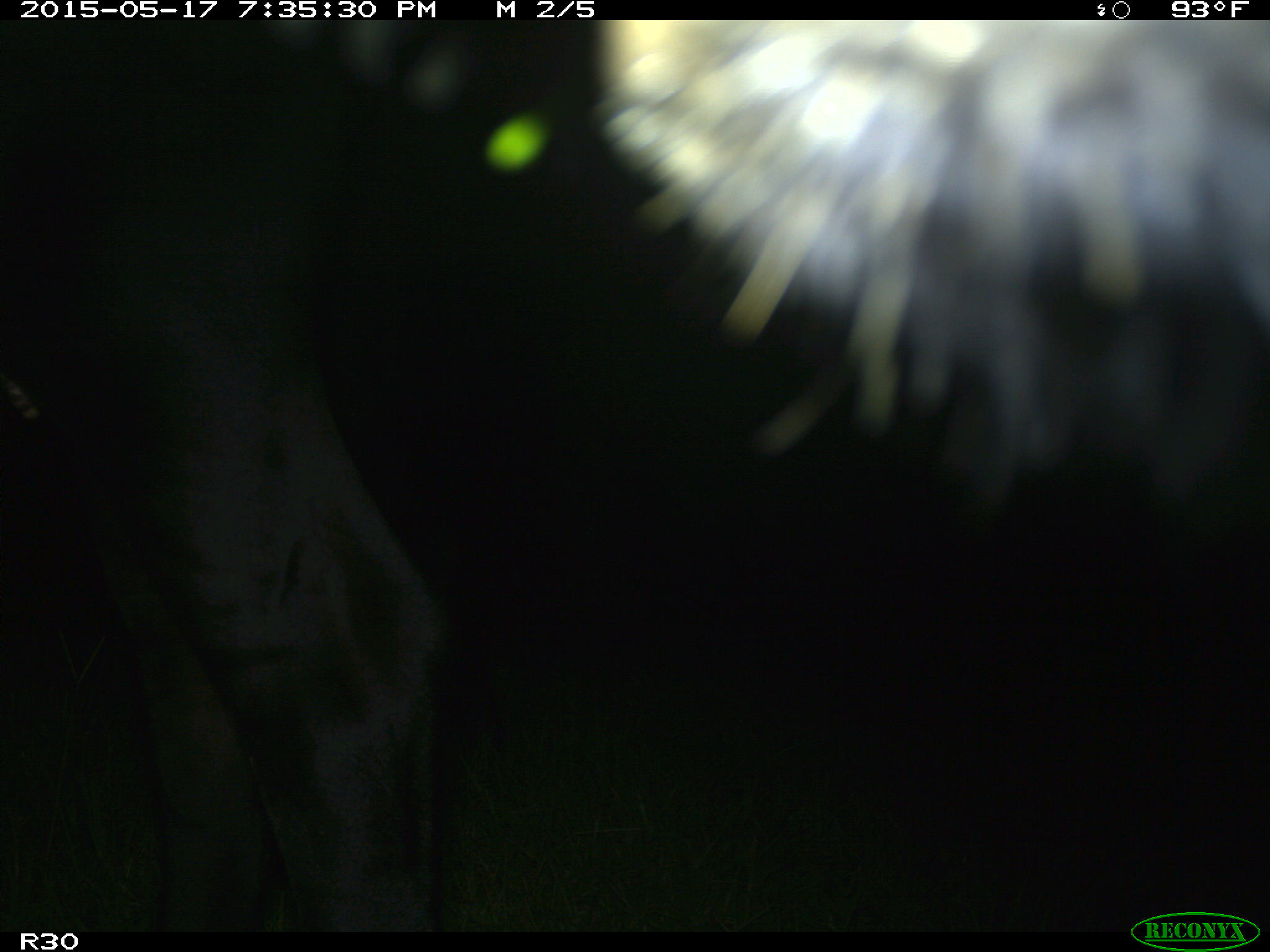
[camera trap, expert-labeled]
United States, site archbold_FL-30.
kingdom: Animalia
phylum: Chordata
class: Mammalia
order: Artiodactyla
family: Bovidae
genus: Bos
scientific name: Bos taurus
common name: domestic cow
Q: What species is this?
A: Bos taurus (domestic cow).